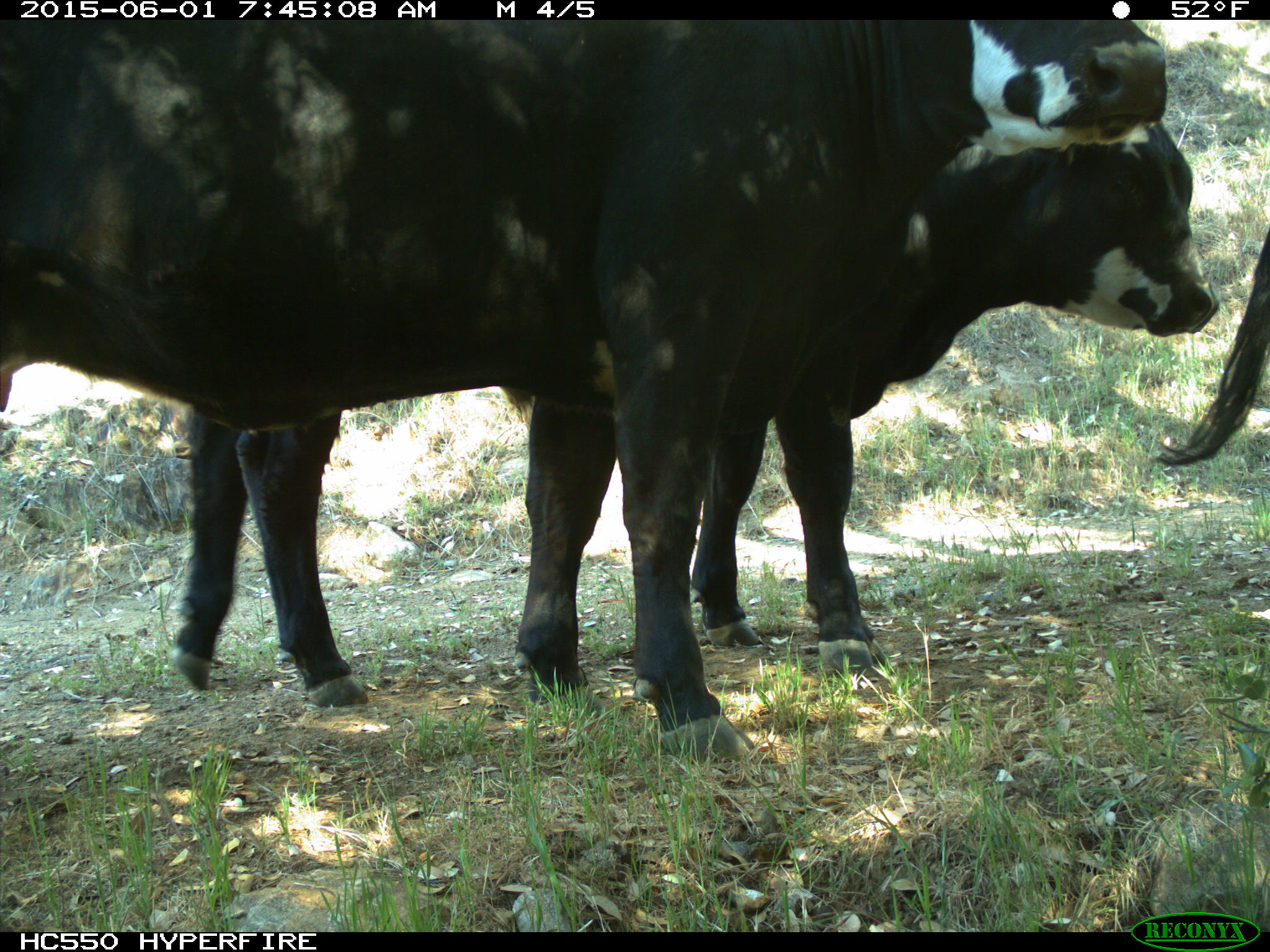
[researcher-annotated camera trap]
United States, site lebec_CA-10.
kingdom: Animalia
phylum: Chordata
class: Mammalia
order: Artiodactyla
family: Bovidae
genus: Bos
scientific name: Bos taurus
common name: domestic cow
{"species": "Bos taurus (domestic cow)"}